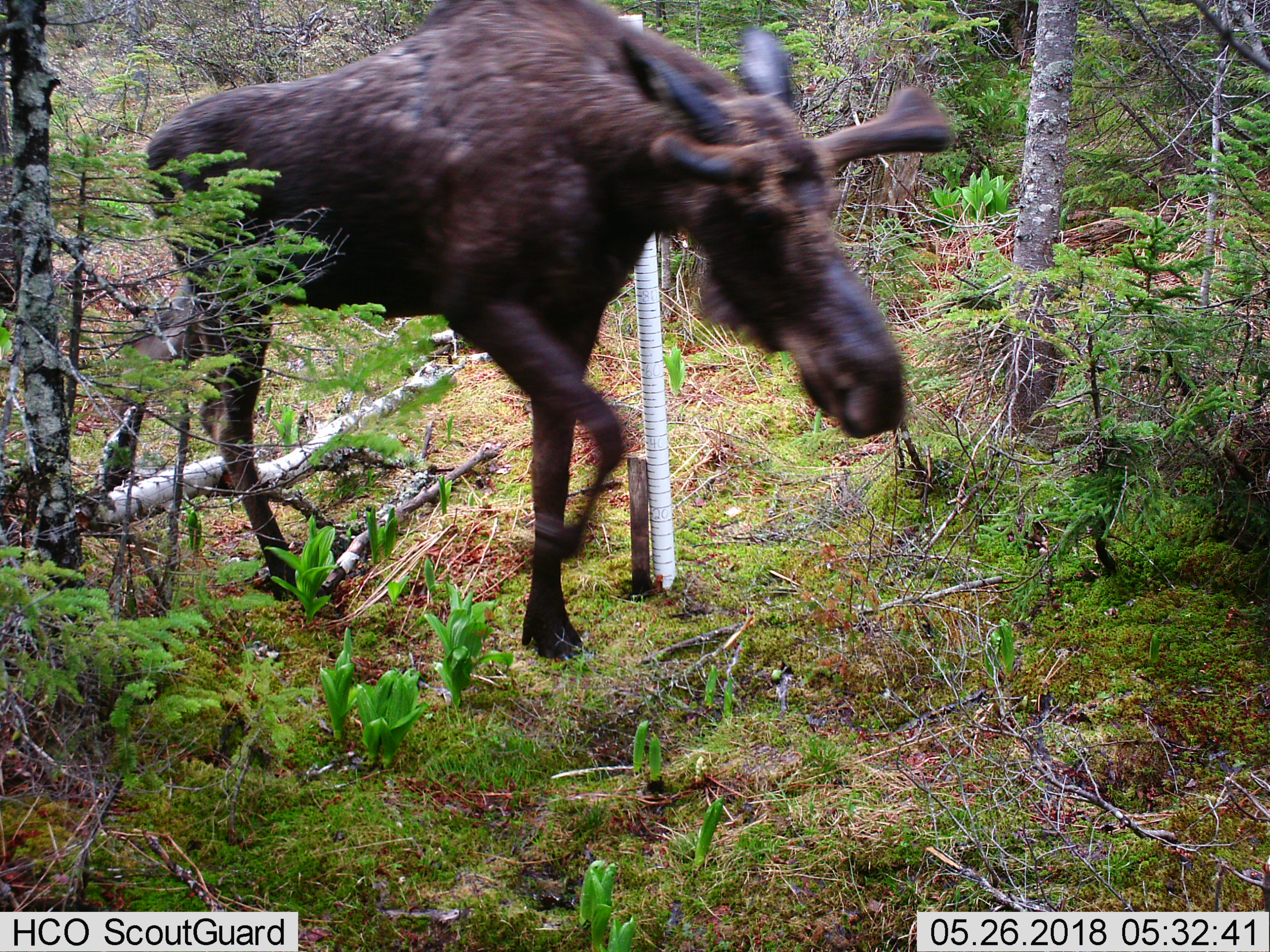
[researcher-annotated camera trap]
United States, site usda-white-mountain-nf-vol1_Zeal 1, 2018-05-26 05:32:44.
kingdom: Animalia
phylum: Chordata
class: Mammalia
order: Artiodactyla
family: Cervidae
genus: Alces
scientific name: Alces alces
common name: moose